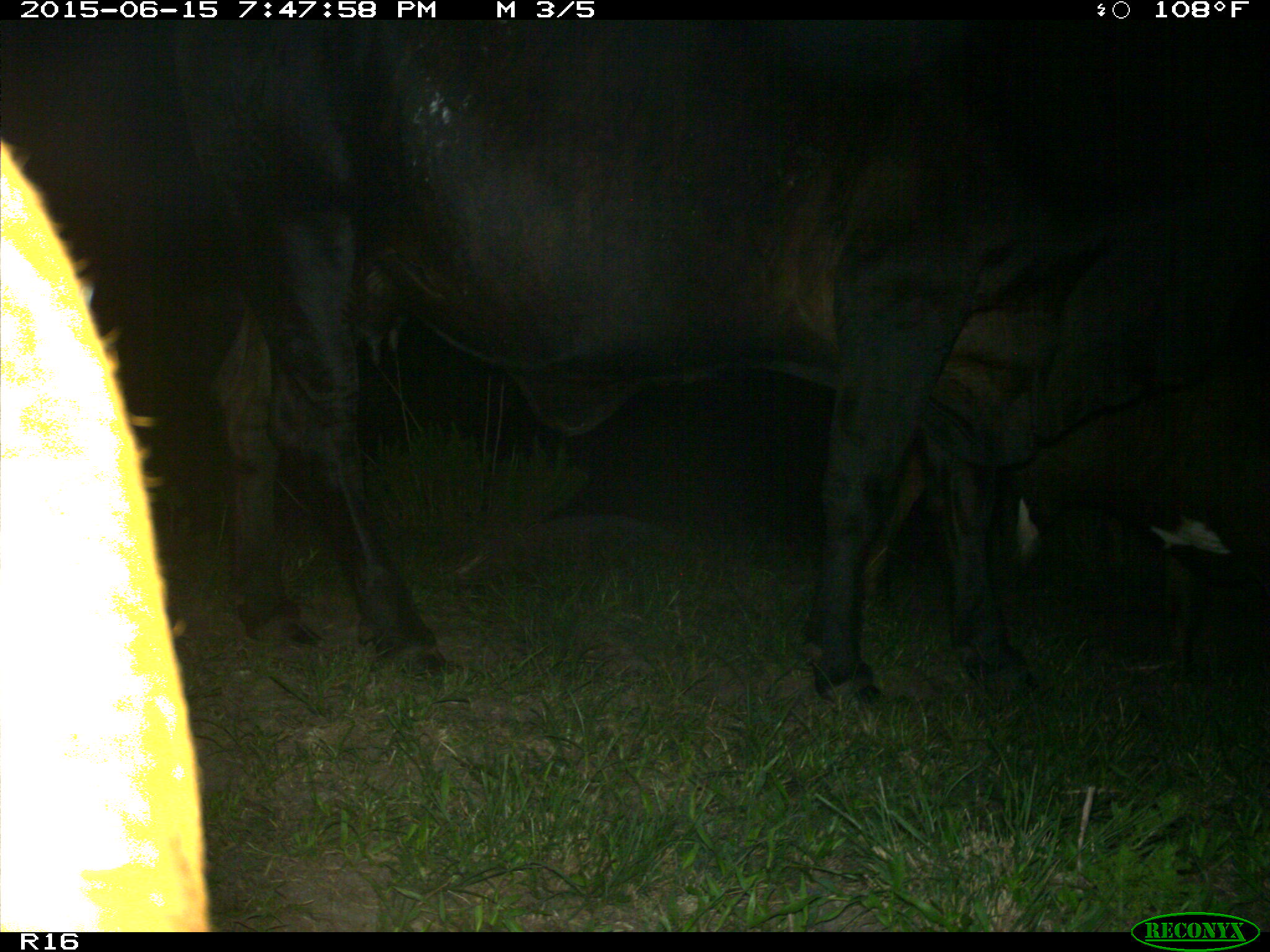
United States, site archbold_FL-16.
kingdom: Animalia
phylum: Chordata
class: Mammalia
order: Artiodactyla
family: Bovidae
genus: Bos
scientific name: Bos taurus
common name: domestic cow